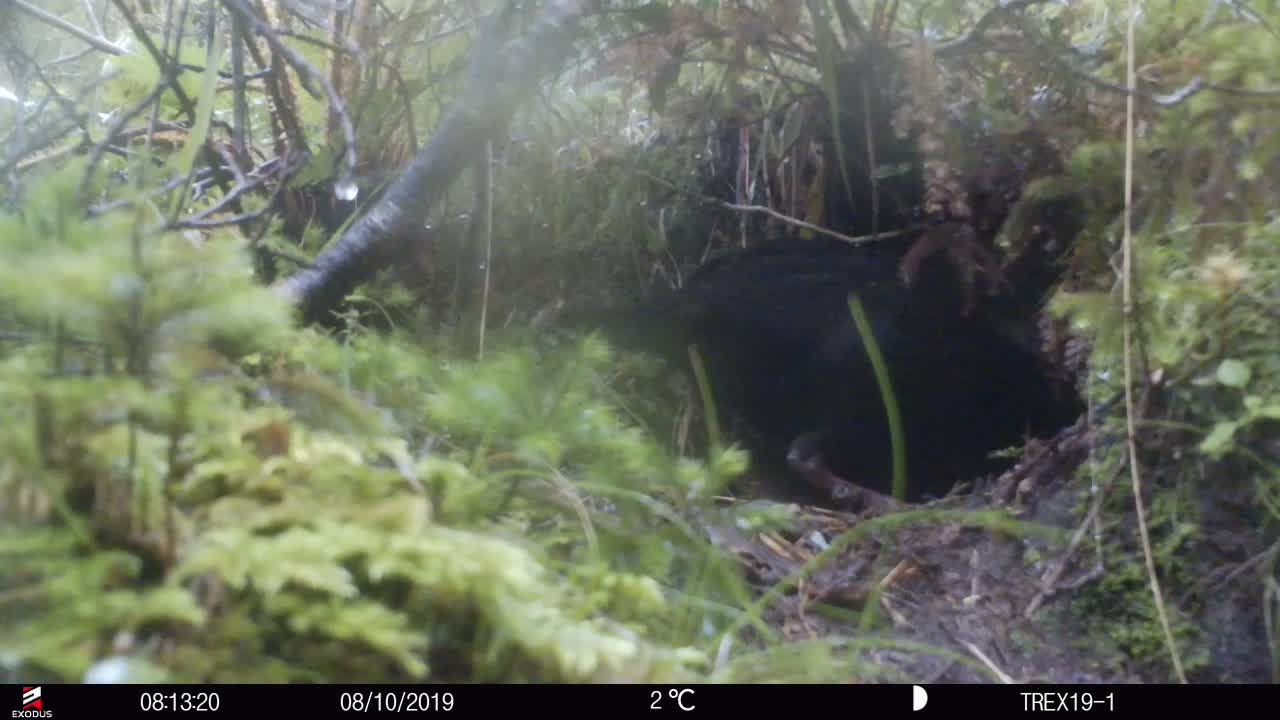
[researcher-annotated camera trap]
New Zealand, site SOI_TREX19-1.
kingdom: Animalia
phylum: Chordata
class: Aves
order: Gruiformes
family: Rallidae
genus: Gallirallus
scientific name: Gallirallus australis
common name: weka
Weka (Gallirallus australis).